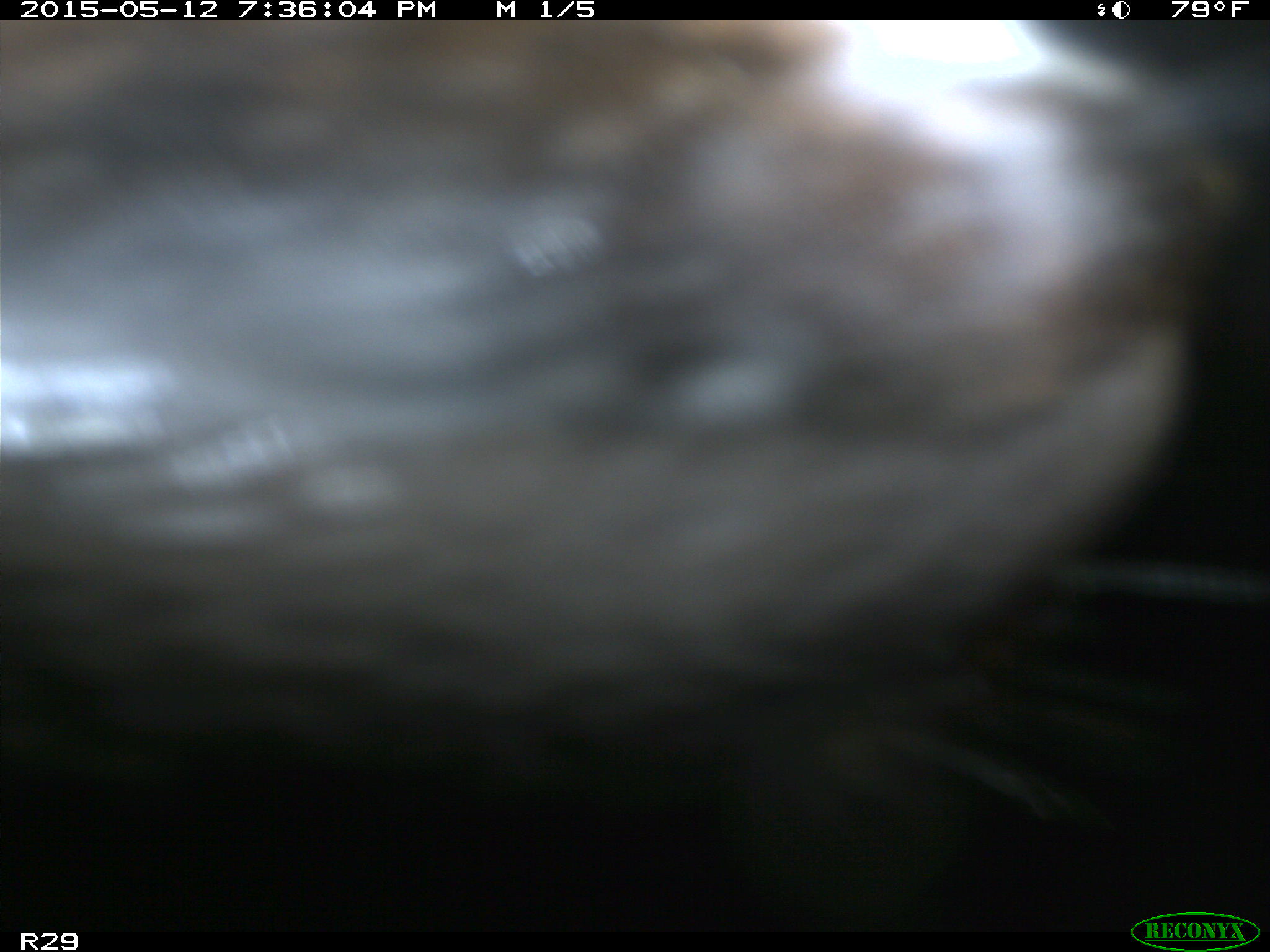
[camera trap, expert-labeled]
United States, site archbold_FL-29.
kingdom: Animalia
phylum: Chordata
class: Mammalia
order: Artiodactyla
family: Bovidae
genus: Bos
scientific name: Bos taurus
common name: domestic cow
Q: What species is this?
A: Bos taurus (domestic cow).